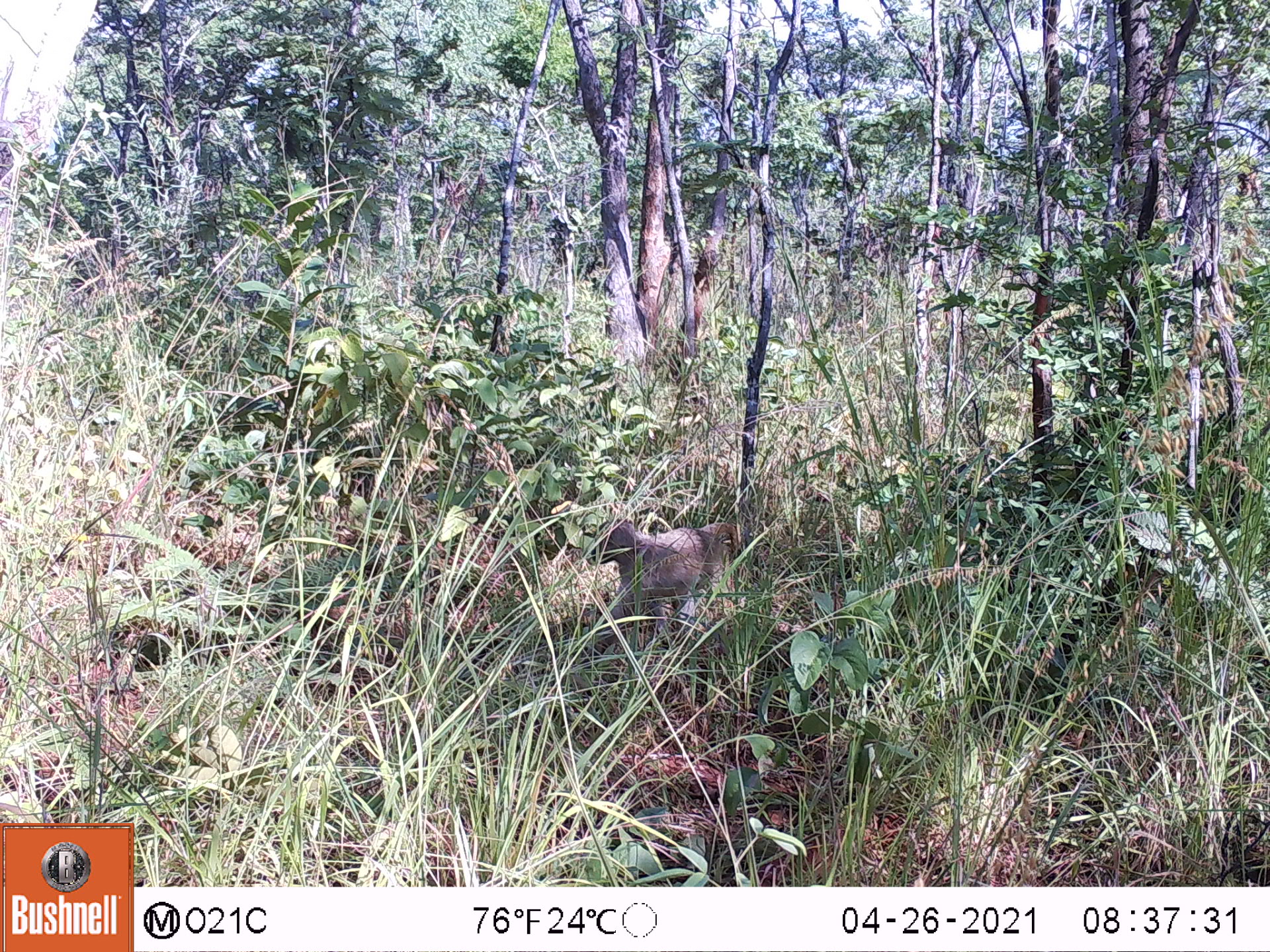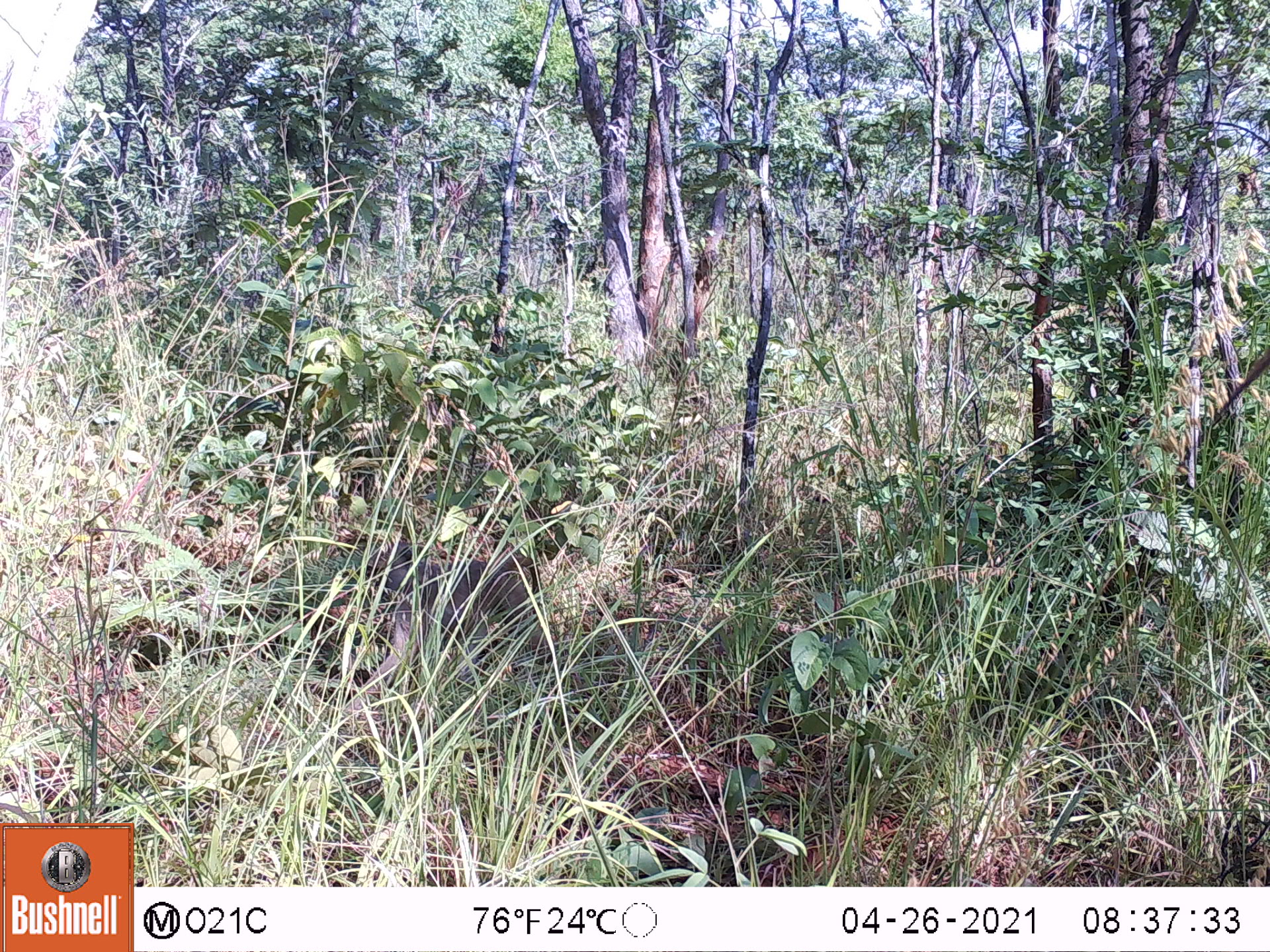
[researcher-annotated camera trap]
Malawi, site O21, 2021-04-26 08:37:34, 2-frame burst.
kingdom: Animalia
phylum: Chordata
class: Mammalia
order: Primates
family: Cercopithecidae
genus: Papio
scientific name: Papio cynocephalus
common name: yellow baboon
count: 1